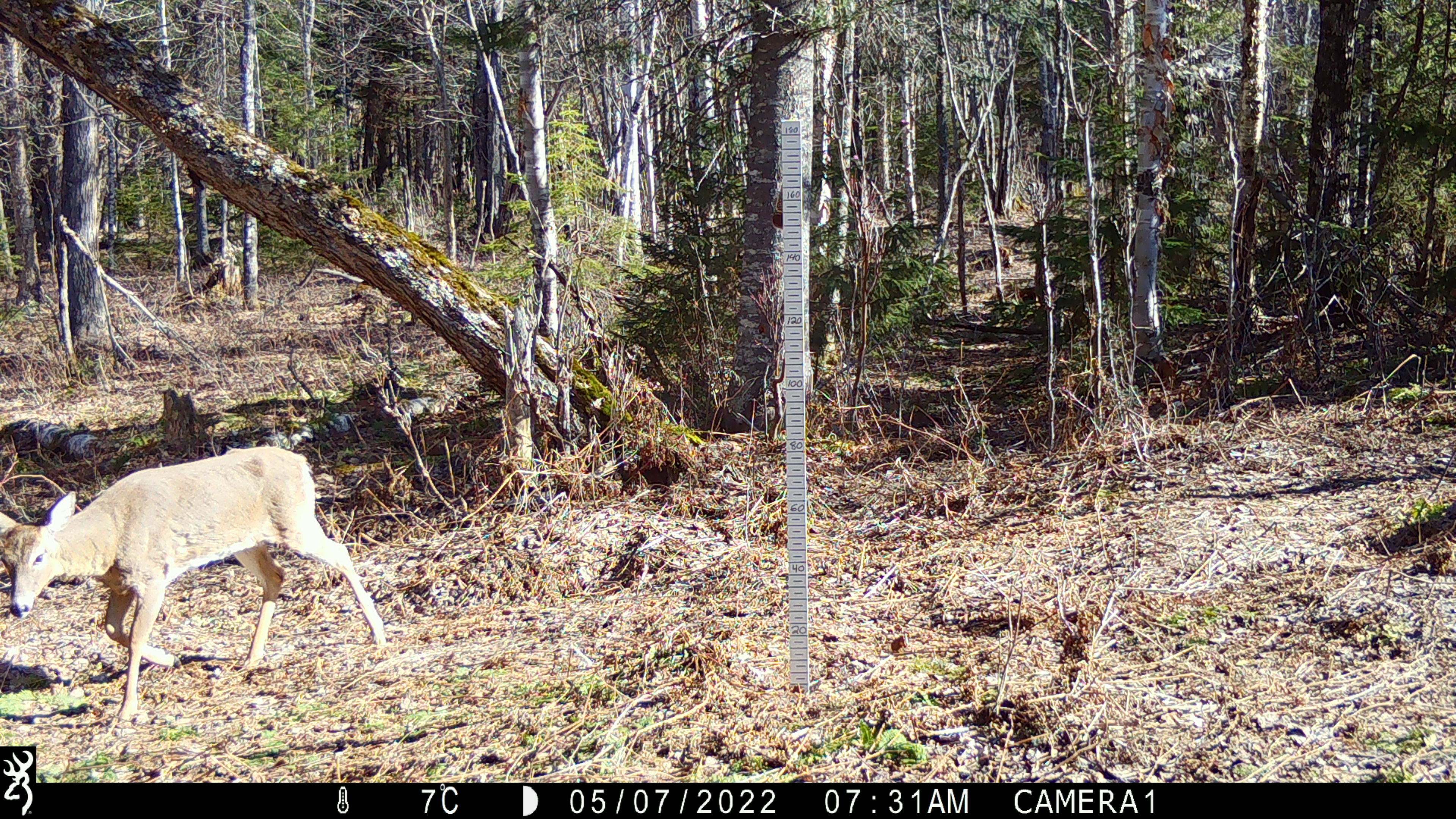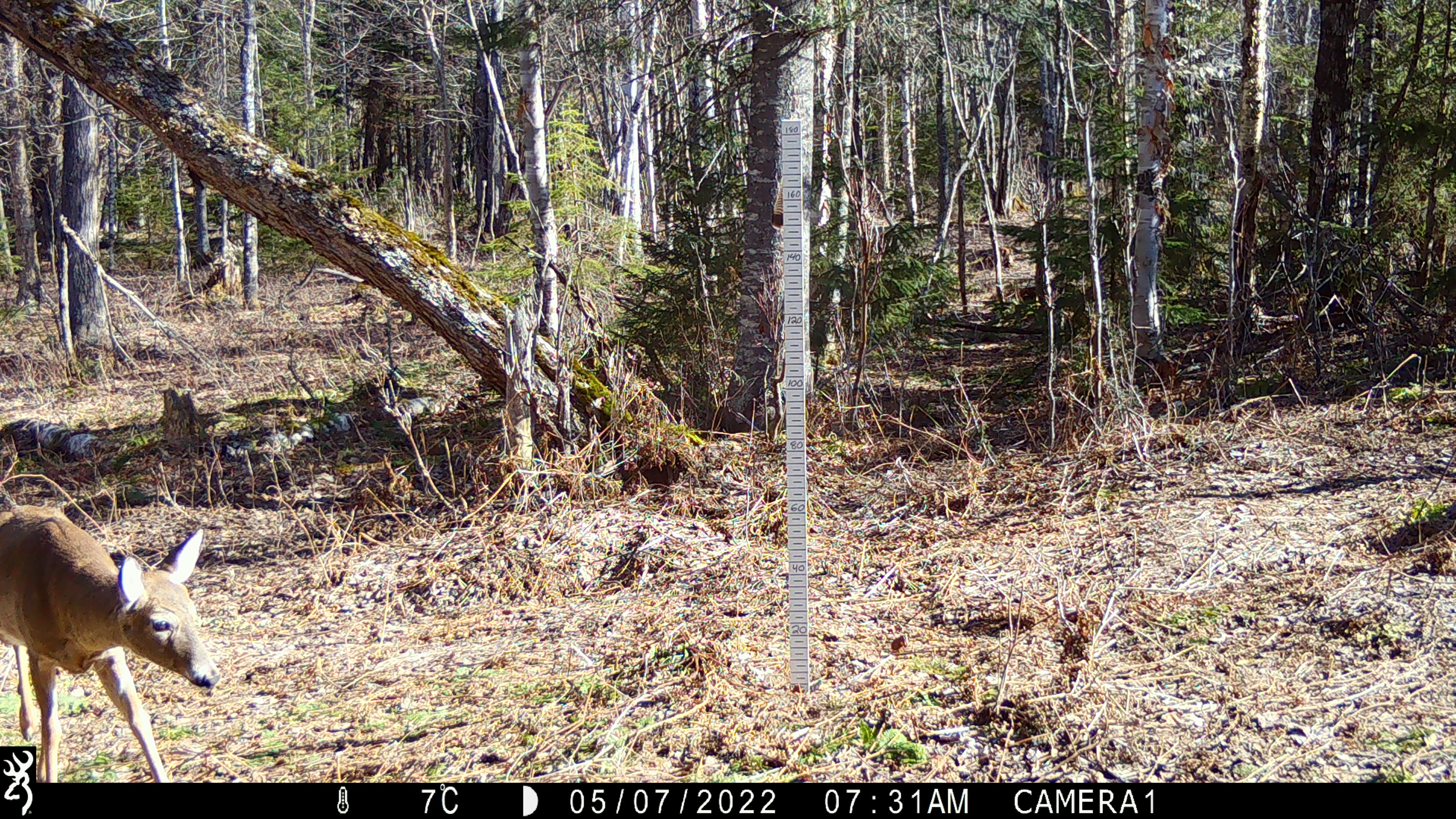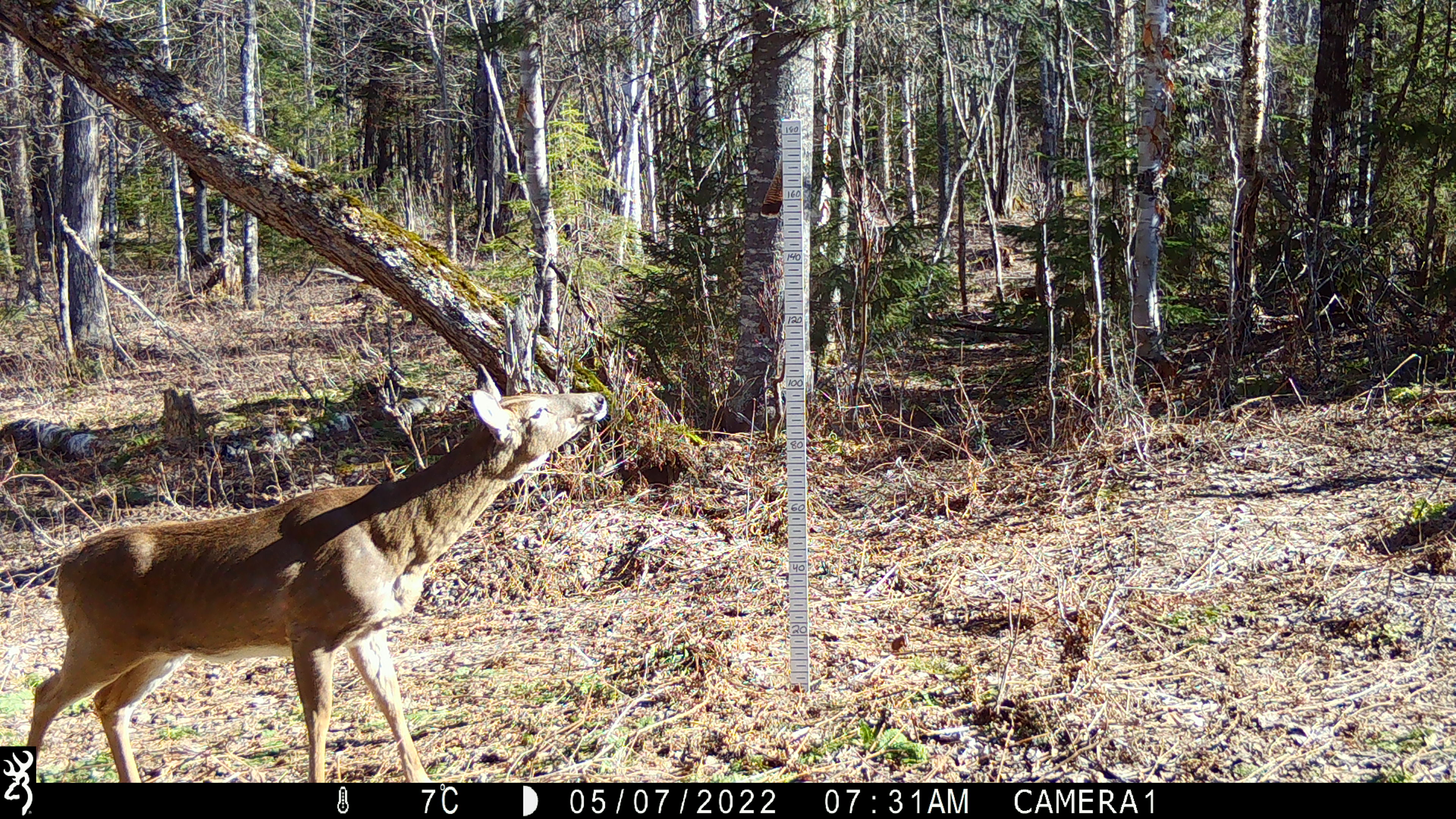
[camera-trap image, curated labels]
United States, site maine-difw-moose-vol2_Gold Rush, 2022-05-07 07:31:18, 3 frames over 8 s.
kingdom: Animalia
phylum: Chordata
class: Mammalia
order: Artiodactyla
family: Cervidae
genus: Odocoileus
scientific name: Odocoileus virginianus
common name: white-tailed deer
White-tailed deer (Odocoileus virginianus).